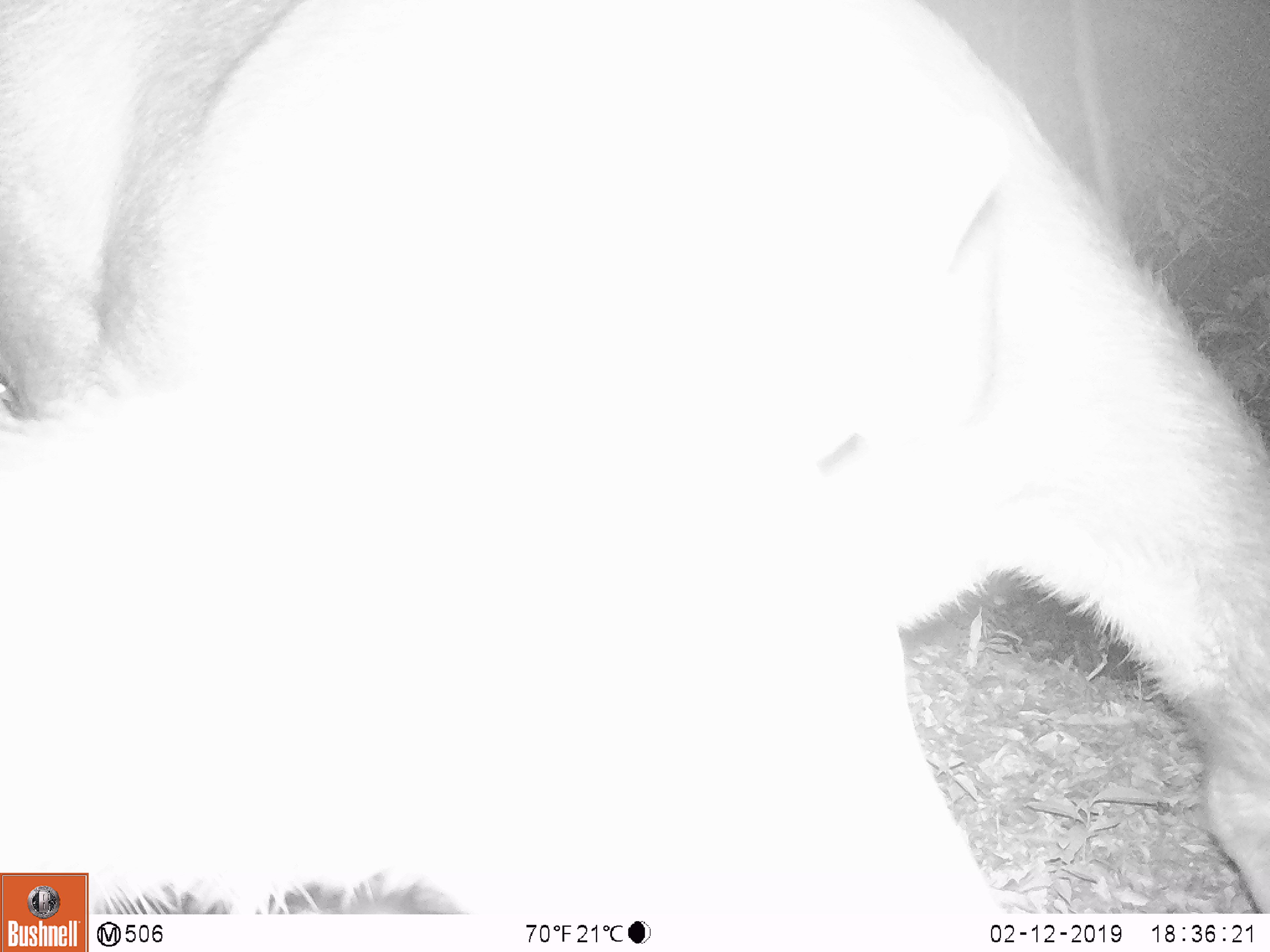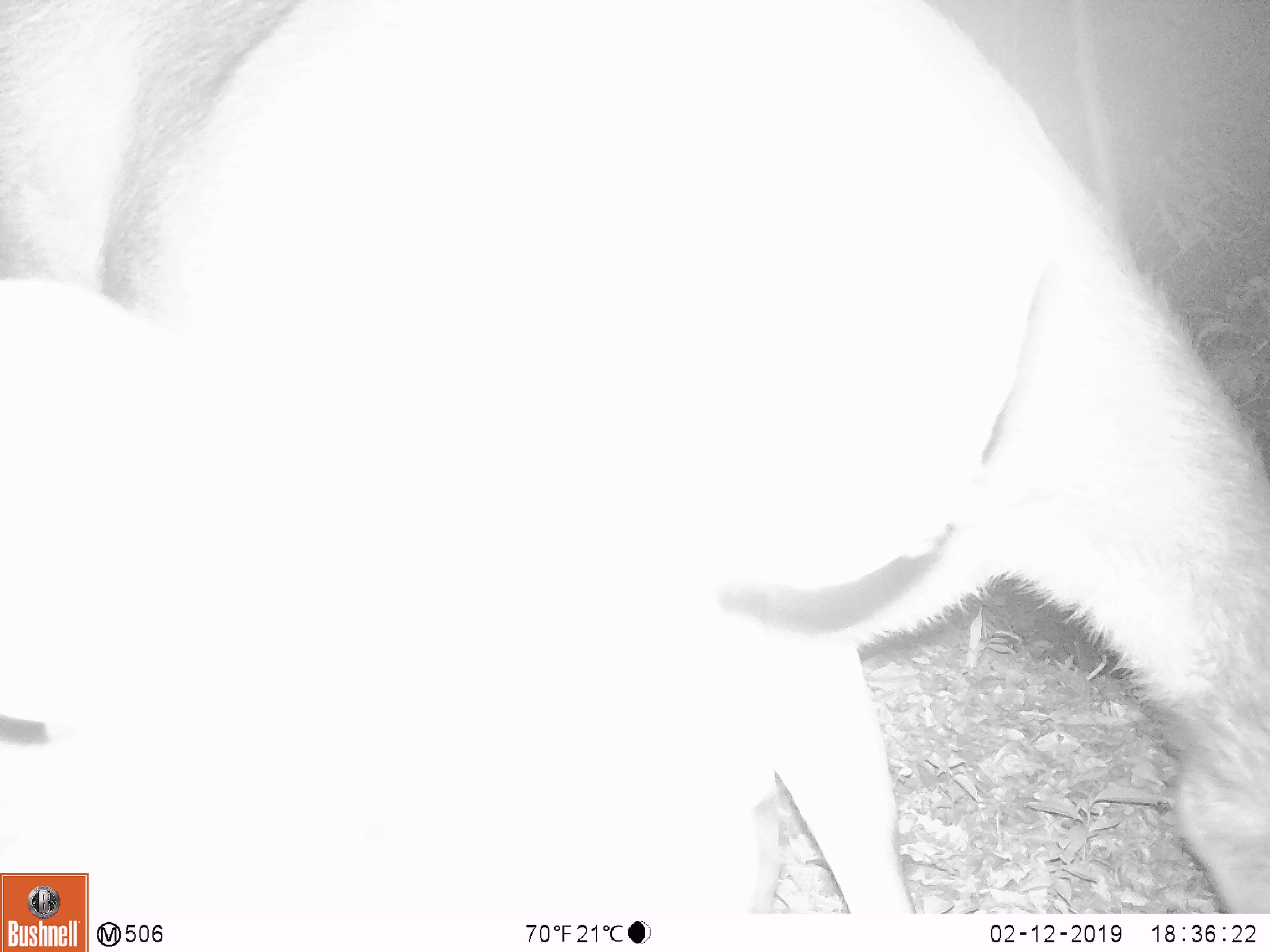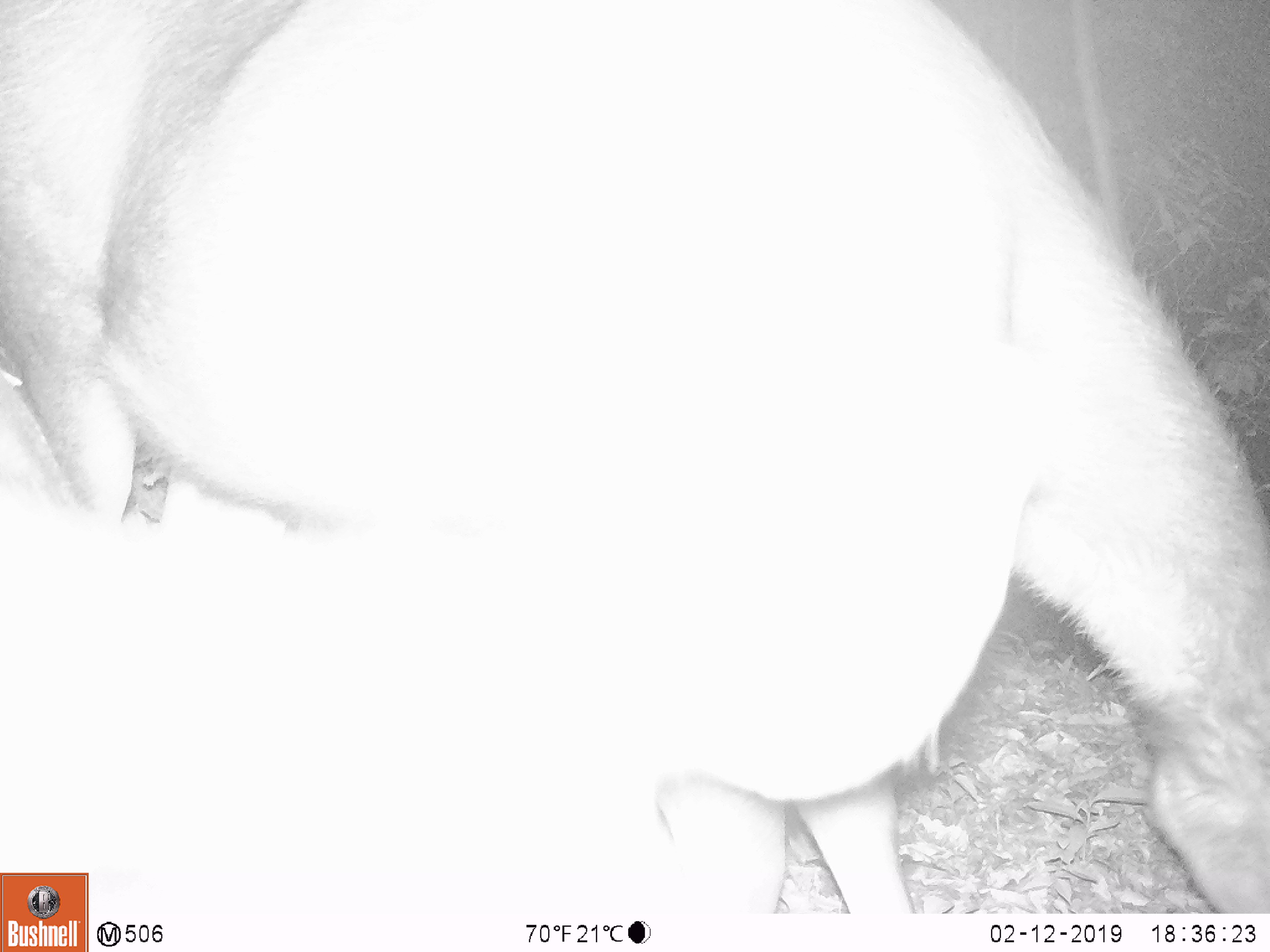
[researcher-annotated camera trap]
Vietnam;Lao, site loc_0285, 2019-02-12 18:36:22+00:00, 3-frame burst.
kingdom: Animalia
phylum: Chordata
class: Mammalia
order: Artiodactyla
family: Cervidae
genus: Rusa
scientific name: Rusa unicolor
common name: sambar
Sambar (Rusa unicolor). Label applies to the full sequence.